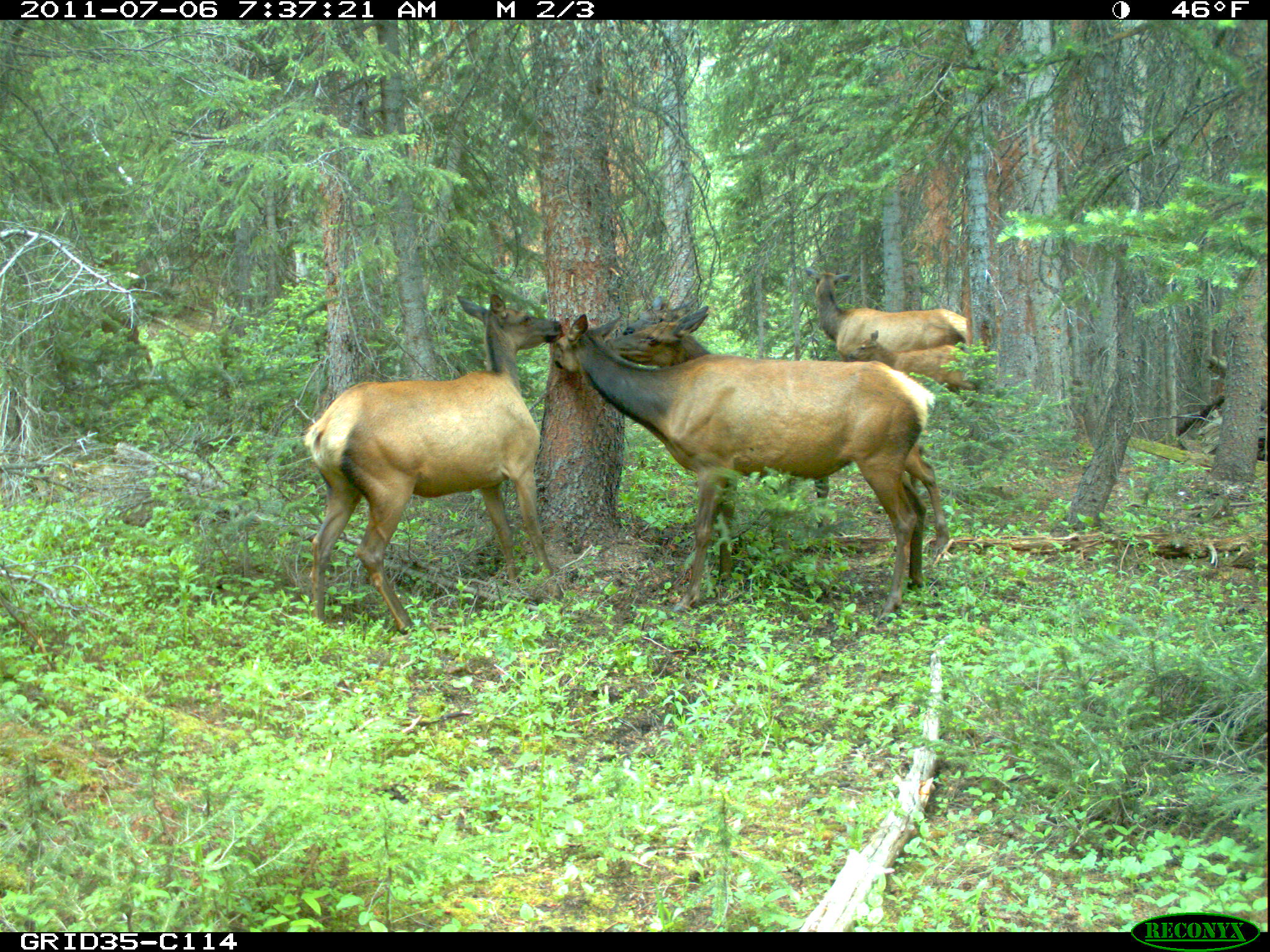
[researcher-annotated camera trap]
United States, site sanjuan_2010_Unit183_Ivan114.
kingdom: Animalia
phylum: Chordata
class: Mammalia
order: Artiodactyla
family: Cervidae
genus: Cervus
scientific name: Cervus elaphus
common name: red deer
Cervus elaphus (red deer).